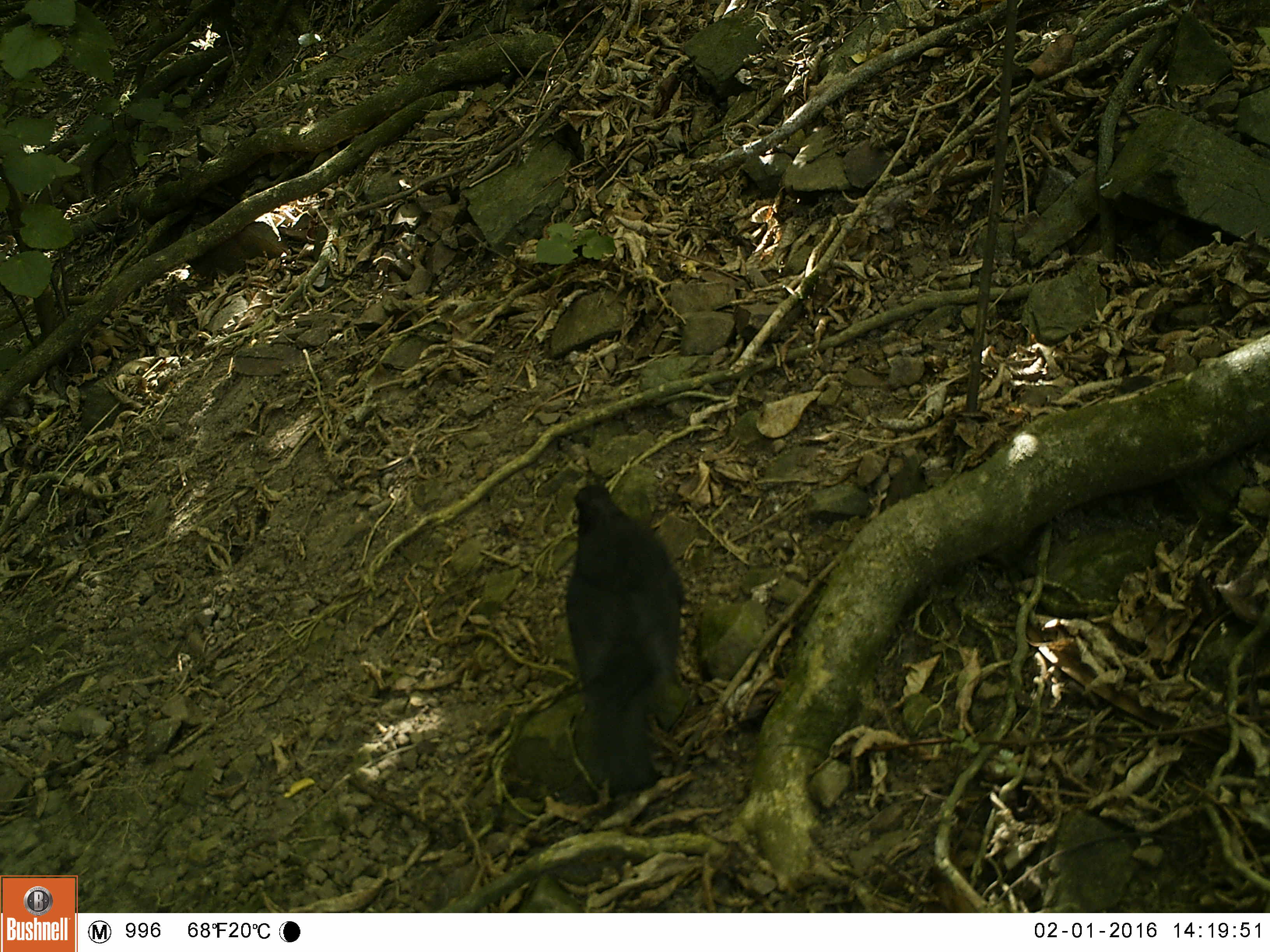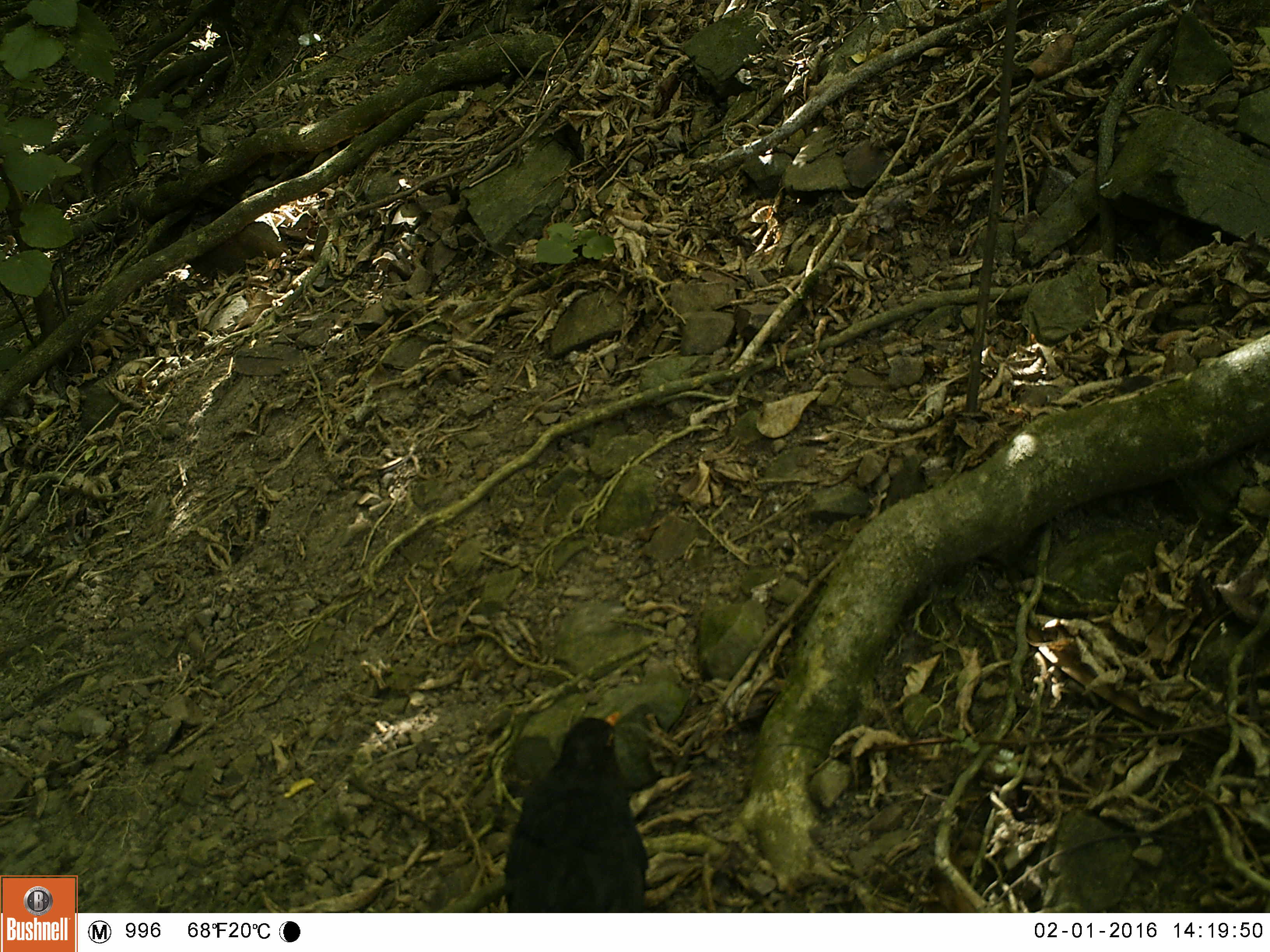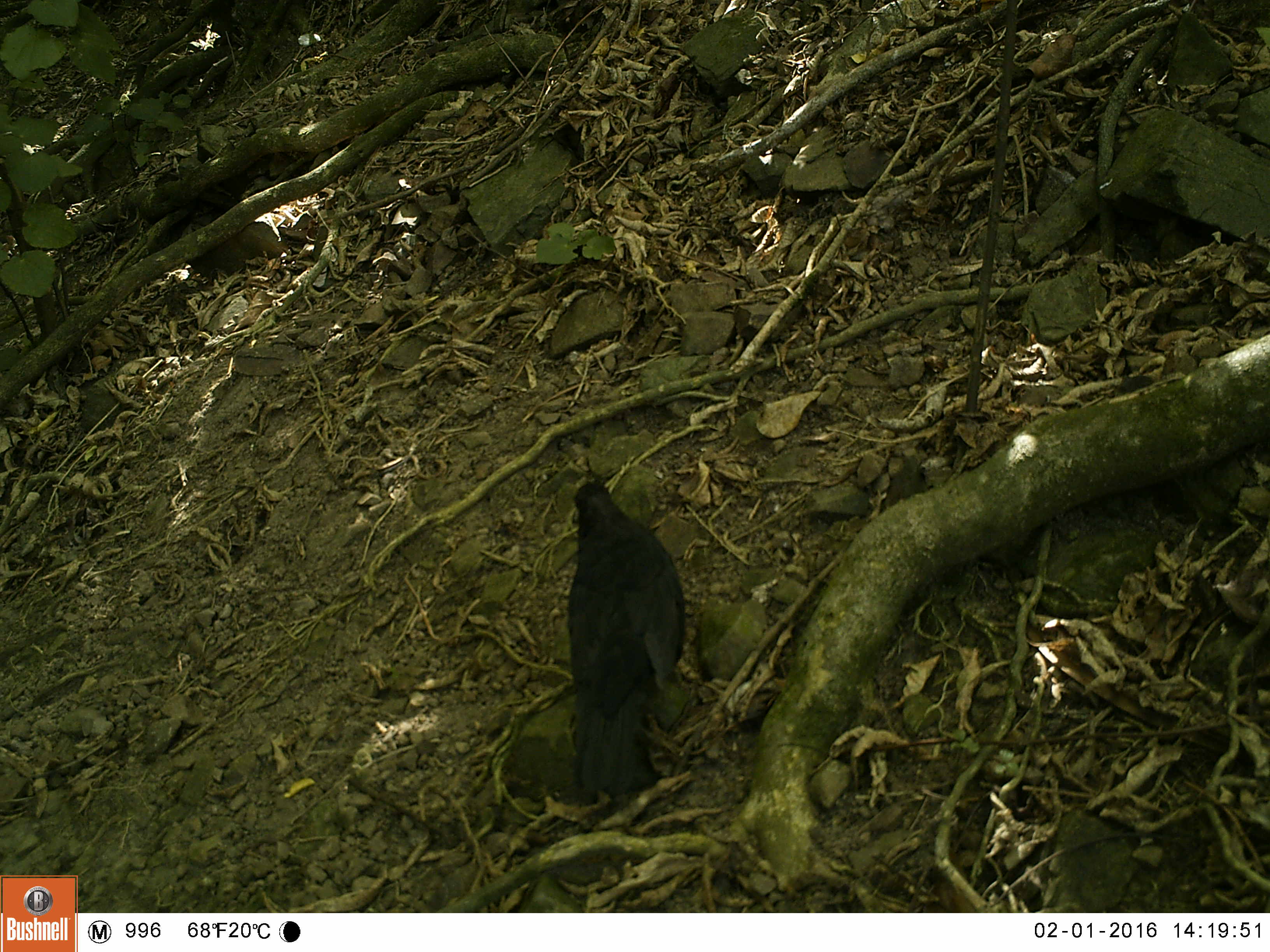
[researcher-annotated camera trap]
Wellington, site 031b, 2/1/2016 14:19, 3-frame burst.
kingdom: Animalia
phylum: Chordata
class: Aves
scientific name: Aves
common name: bird